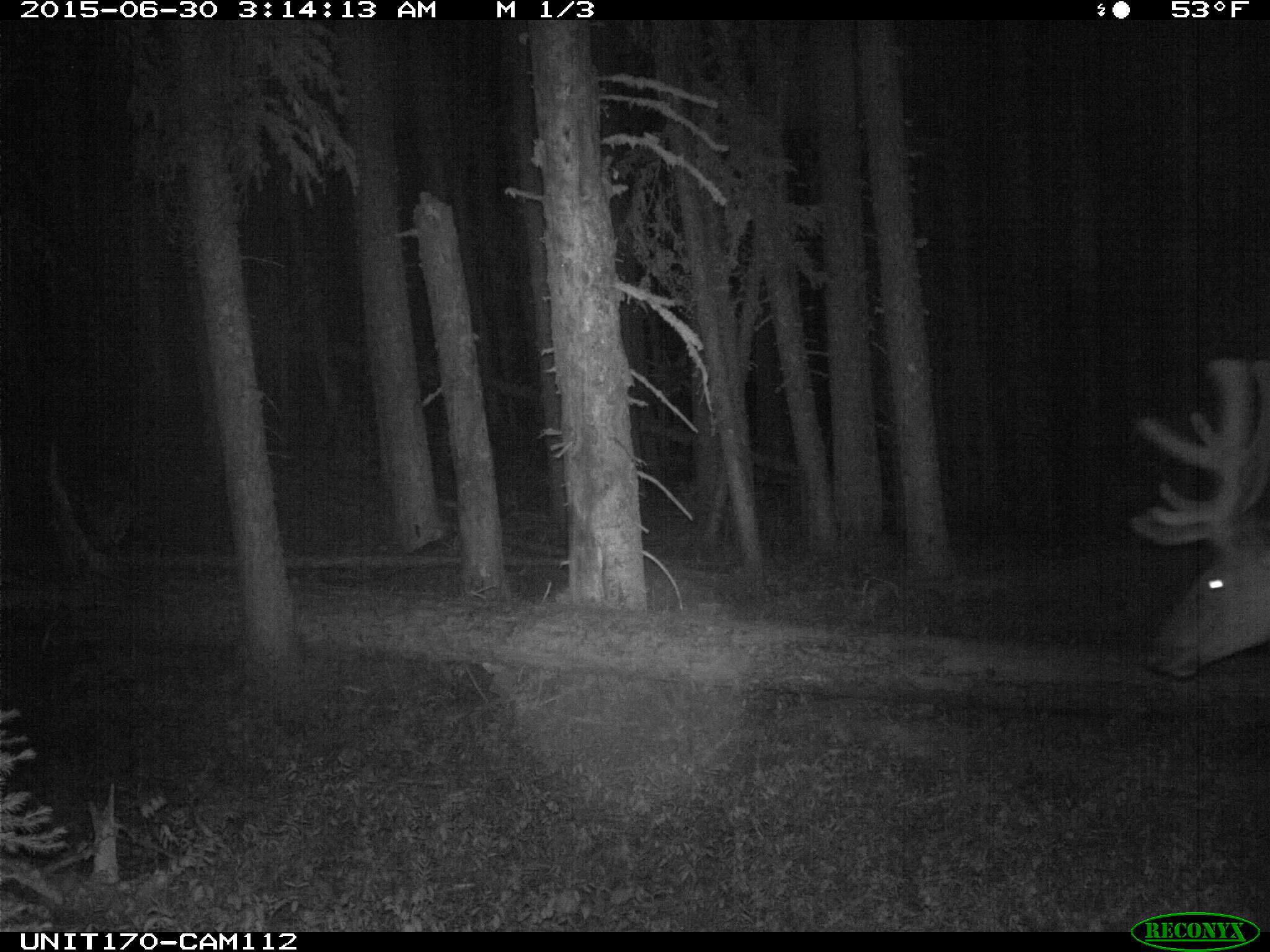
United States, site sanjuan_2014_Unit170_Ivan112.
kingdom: Animalia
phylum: Chordata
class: Mammalia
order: Artiodactyla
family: Cervidae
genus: Cervus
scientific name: Cervus elaphus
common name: red deer